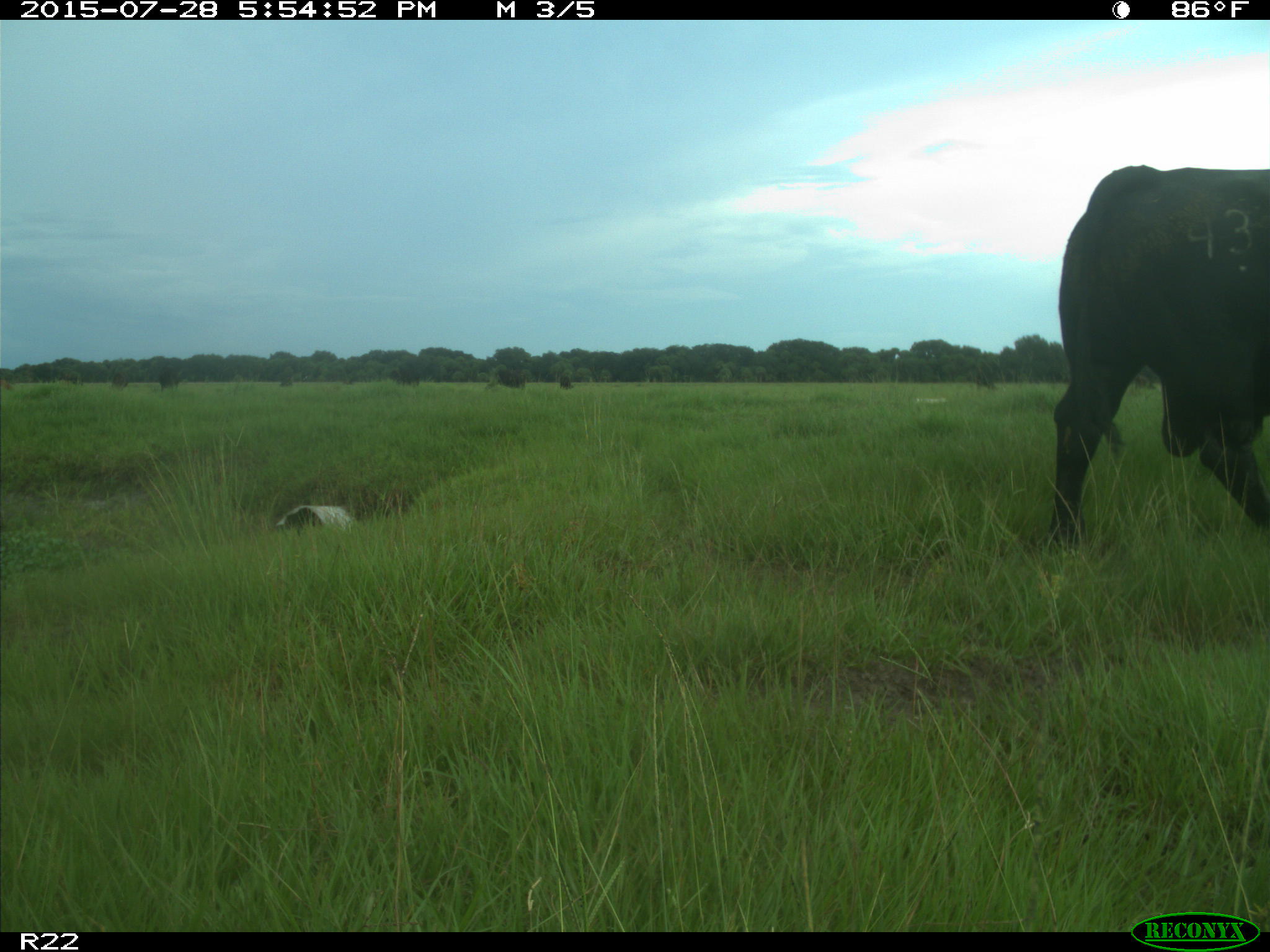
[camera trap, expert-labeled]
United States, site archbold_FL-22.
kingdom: Animalia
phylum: Chordata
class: Mammalia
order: Artiodactyla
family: Bovidae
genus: Bos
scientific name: Bos taurus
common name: domestic cow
Bos taurus (domestic cow).